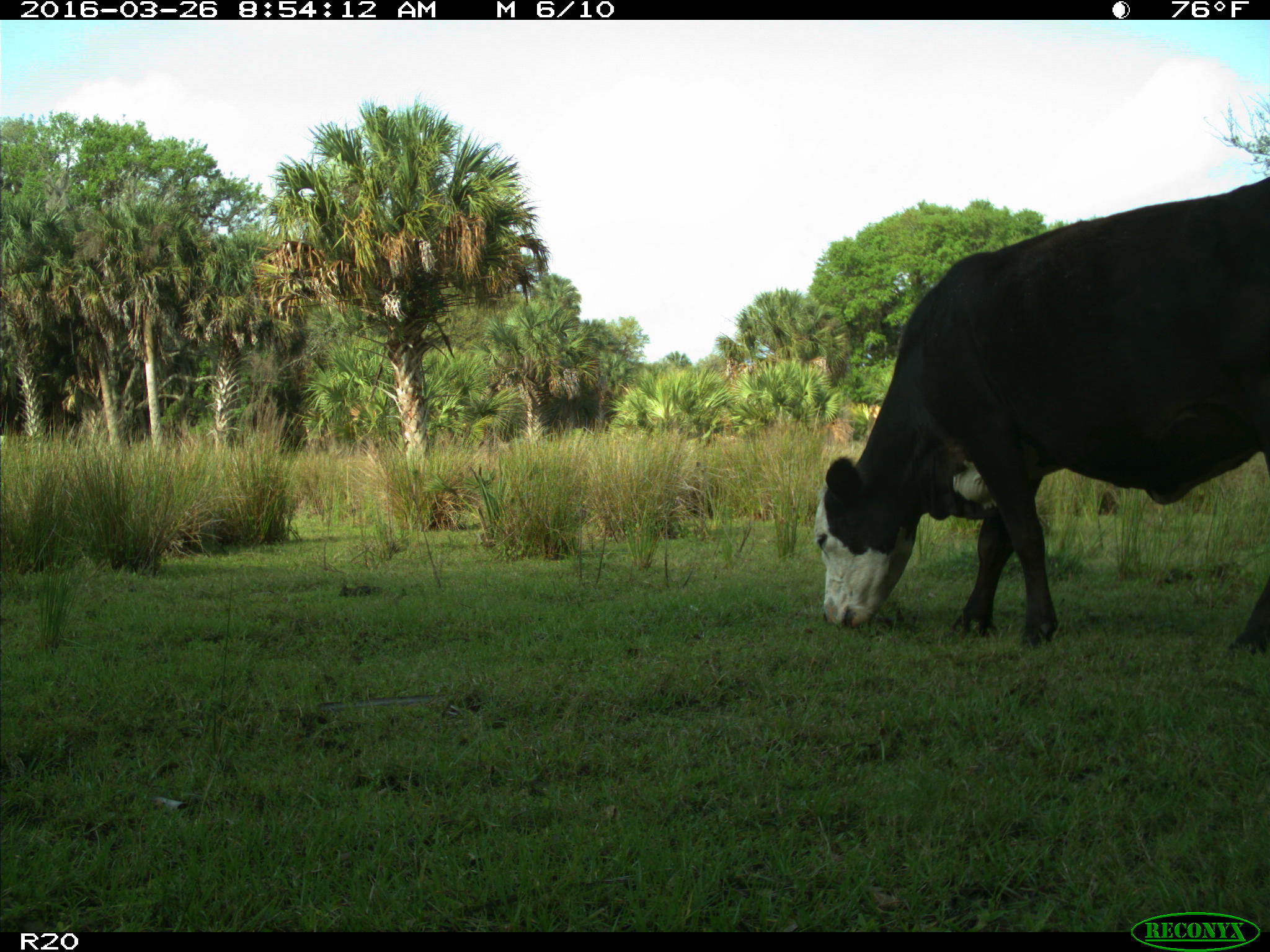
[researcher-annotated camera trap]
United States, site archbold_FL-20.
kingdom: Animalia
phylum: Chordata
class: Mammalia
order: Artiodactyla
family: Bovidae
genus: Bos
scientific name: Bos taurus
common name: domestic cow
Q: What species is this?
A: Bos taurus (domestic cow).